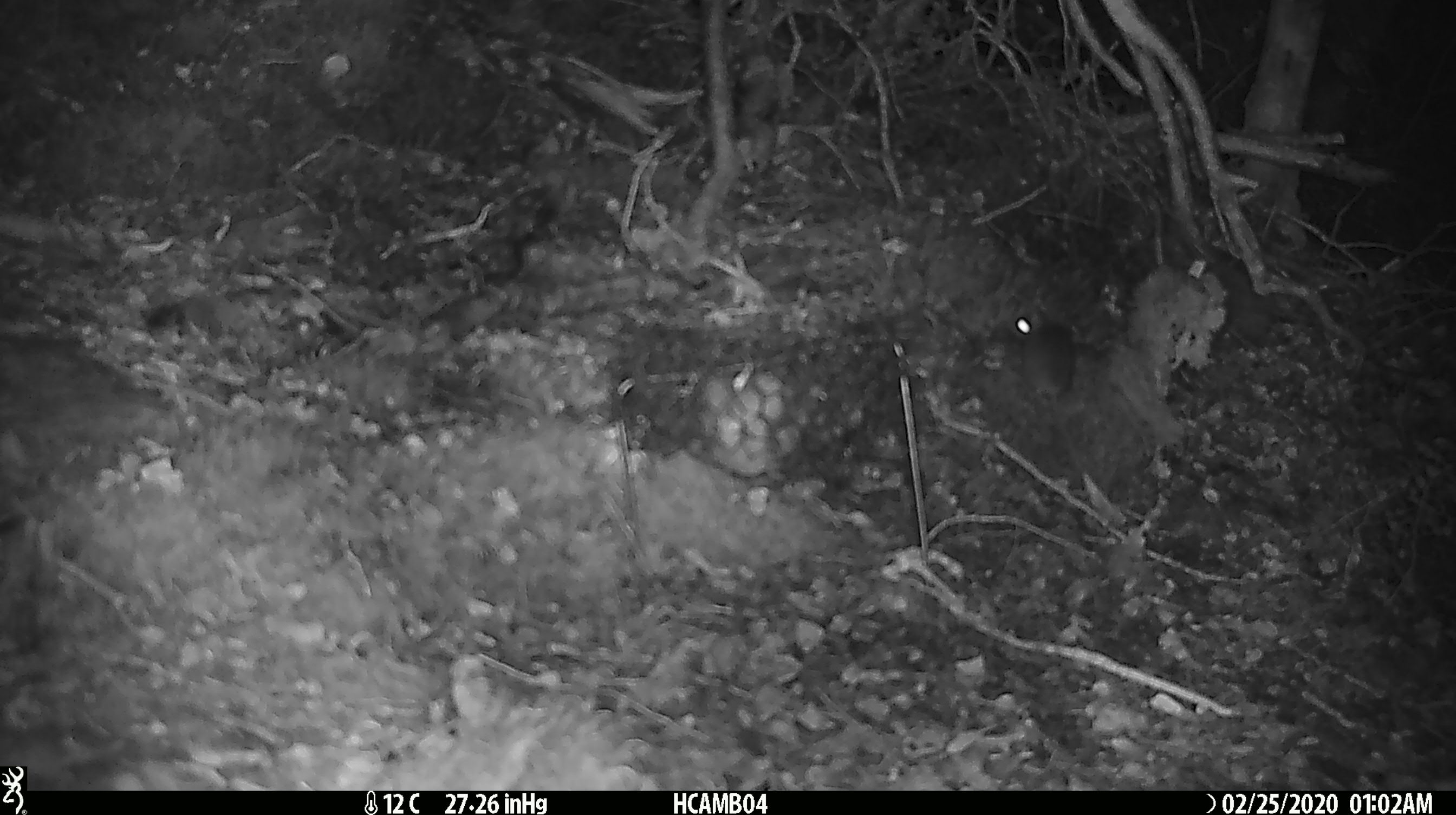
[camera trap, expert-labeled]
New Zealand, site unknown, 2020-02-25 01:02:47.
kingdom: Animalia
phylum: Chordata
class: Mammalia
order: Rodentia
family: Muridae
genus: Mus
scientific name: Mus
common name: mouse